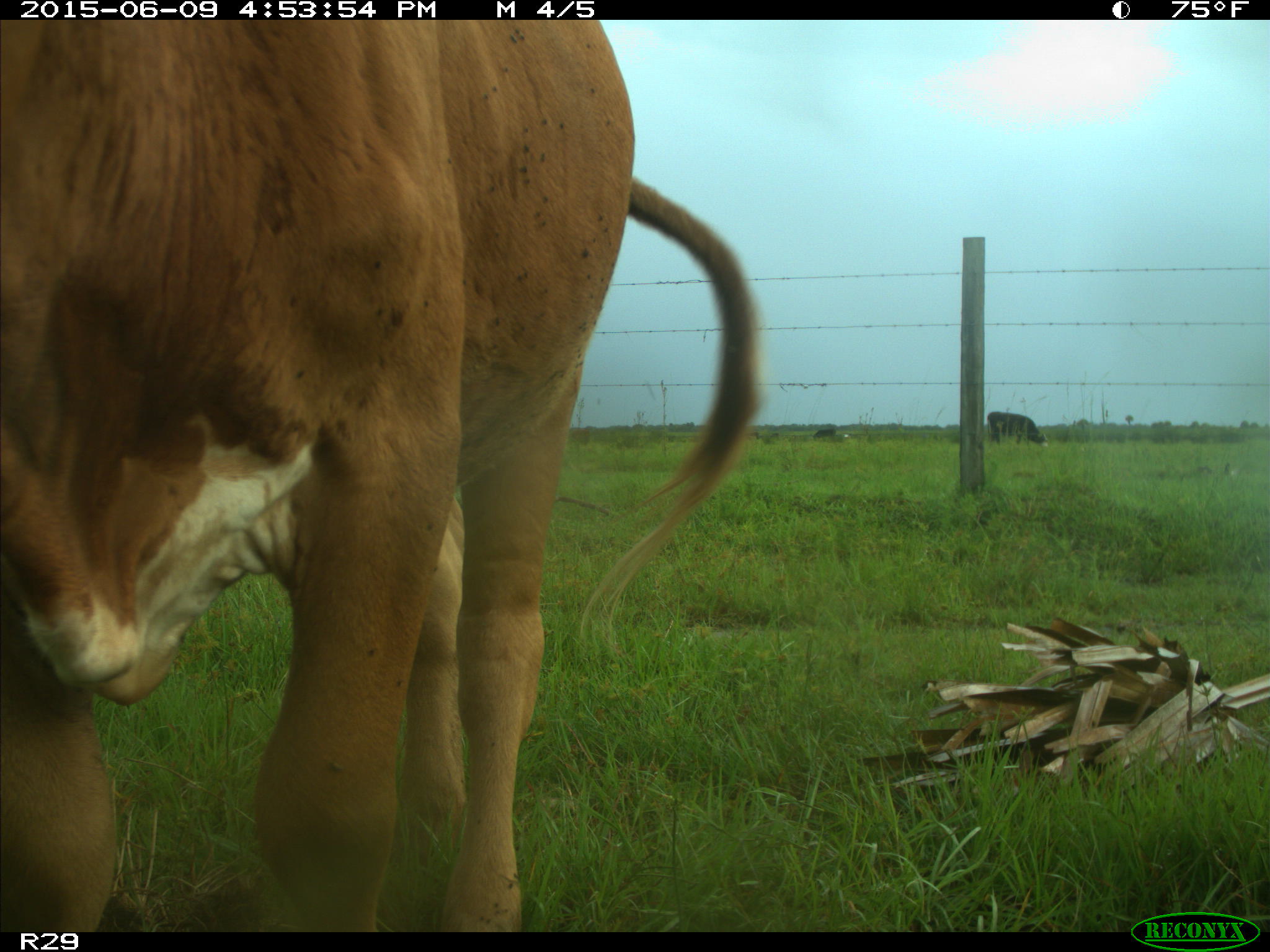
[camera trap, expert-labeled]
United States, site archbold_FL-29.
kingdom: Animalia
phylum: Chordata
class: Mammalia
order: Artiodactyla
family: Bovidae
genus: Bos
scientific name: Bos taurus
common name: domestic cow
Bos taurus (domestic cow).